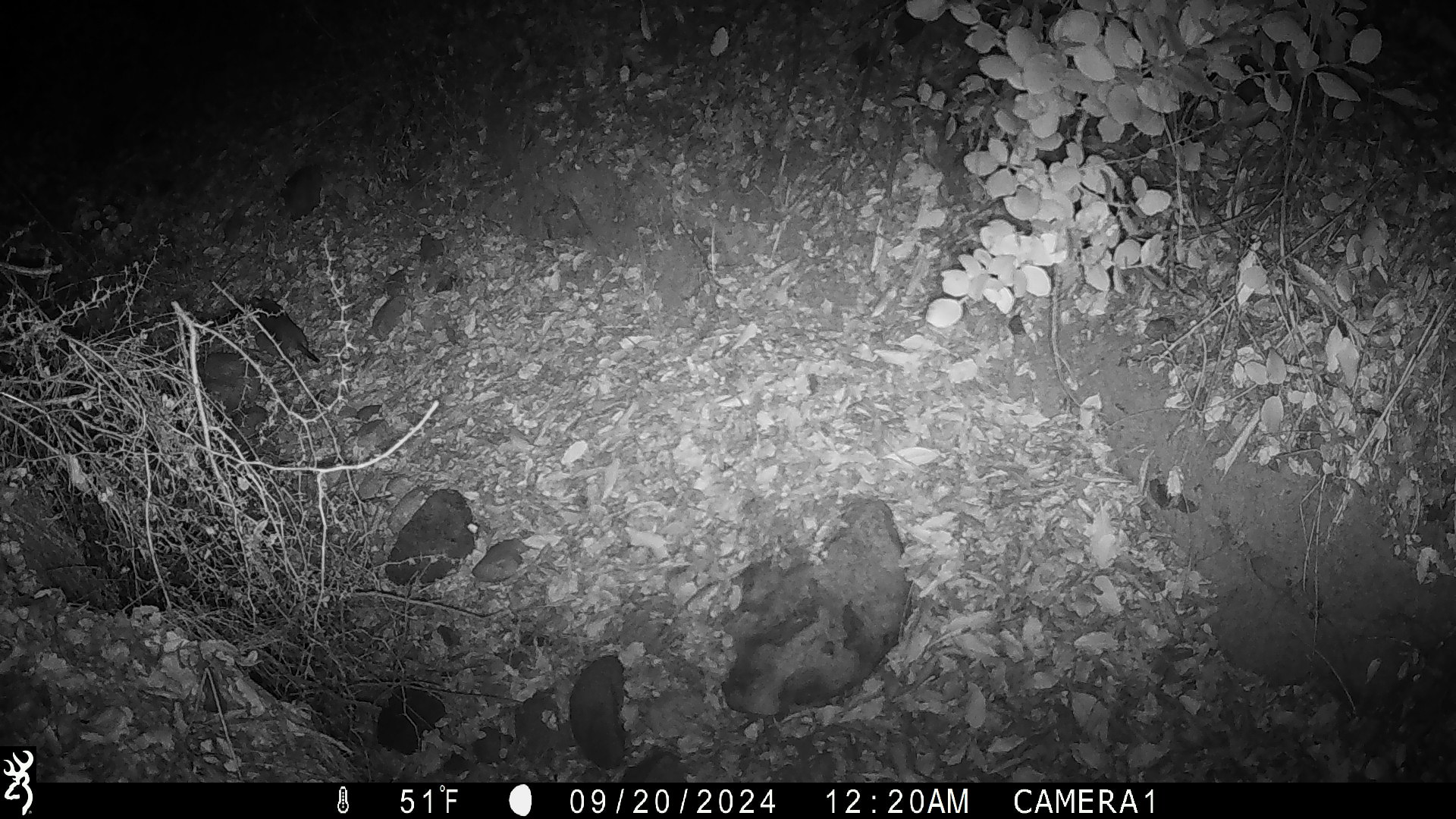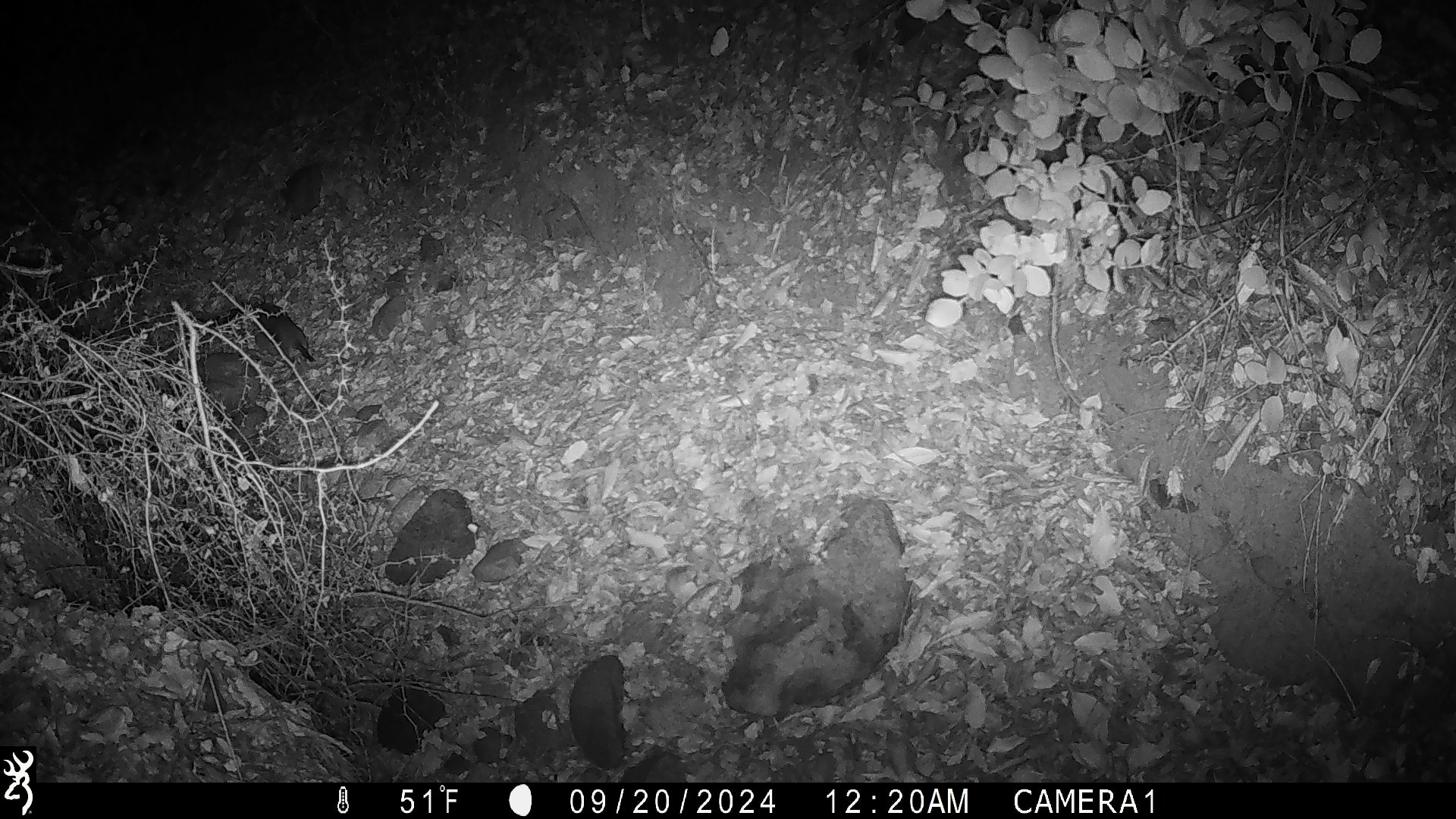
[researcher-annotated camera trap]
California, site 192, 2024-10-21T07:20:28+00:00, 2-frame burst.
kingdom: Animalia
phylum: Chordata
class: Mammalia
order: Rodentia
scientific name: Rodentia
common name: mouse or rat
Mouse or rat (Rodentia).